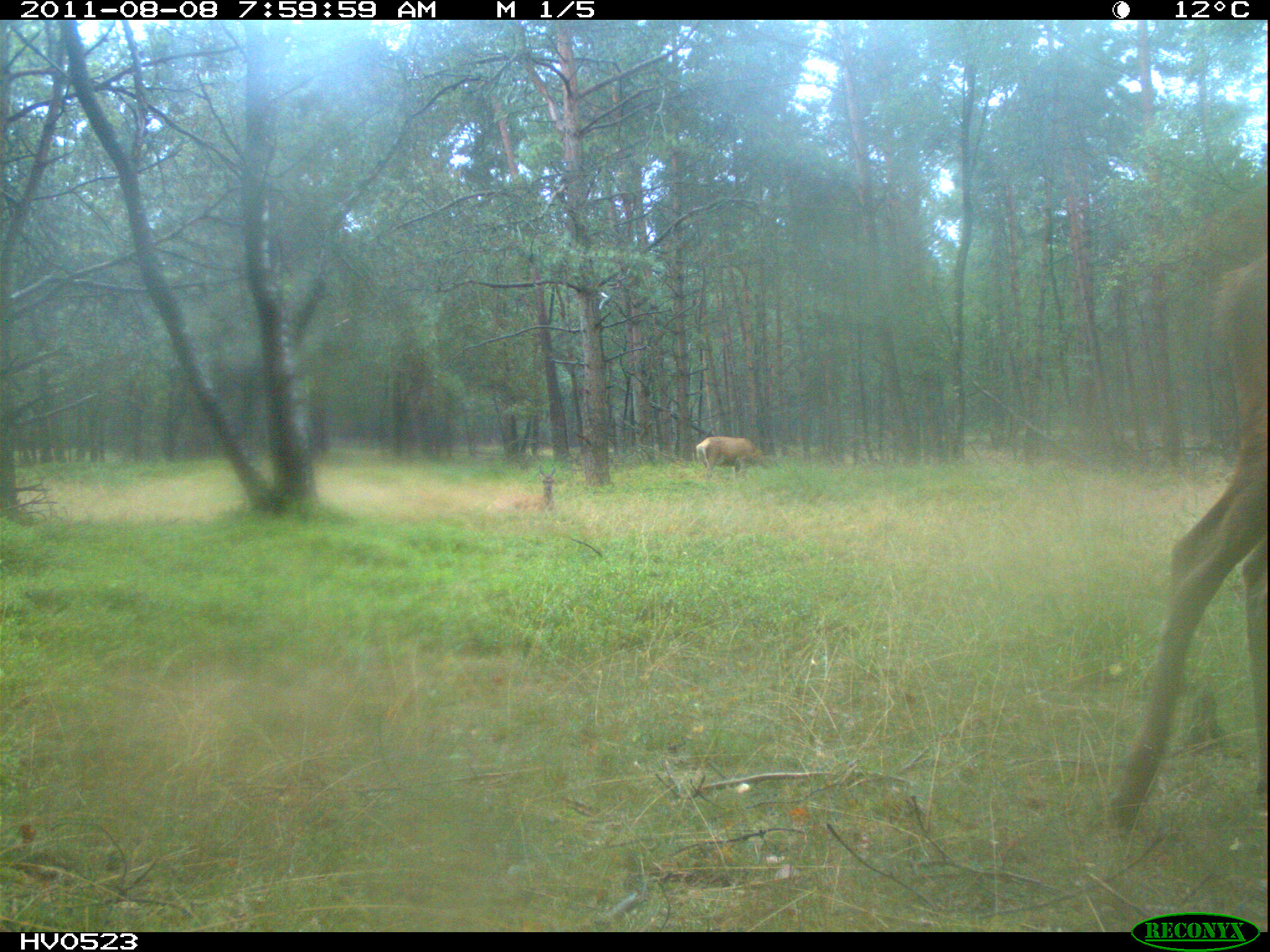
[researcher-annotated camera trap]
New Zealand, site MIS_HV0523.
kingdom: Animalia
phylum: Chordata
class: Mammalia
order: Artiodactyla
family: Cervidae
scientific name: Cervidae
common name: deer